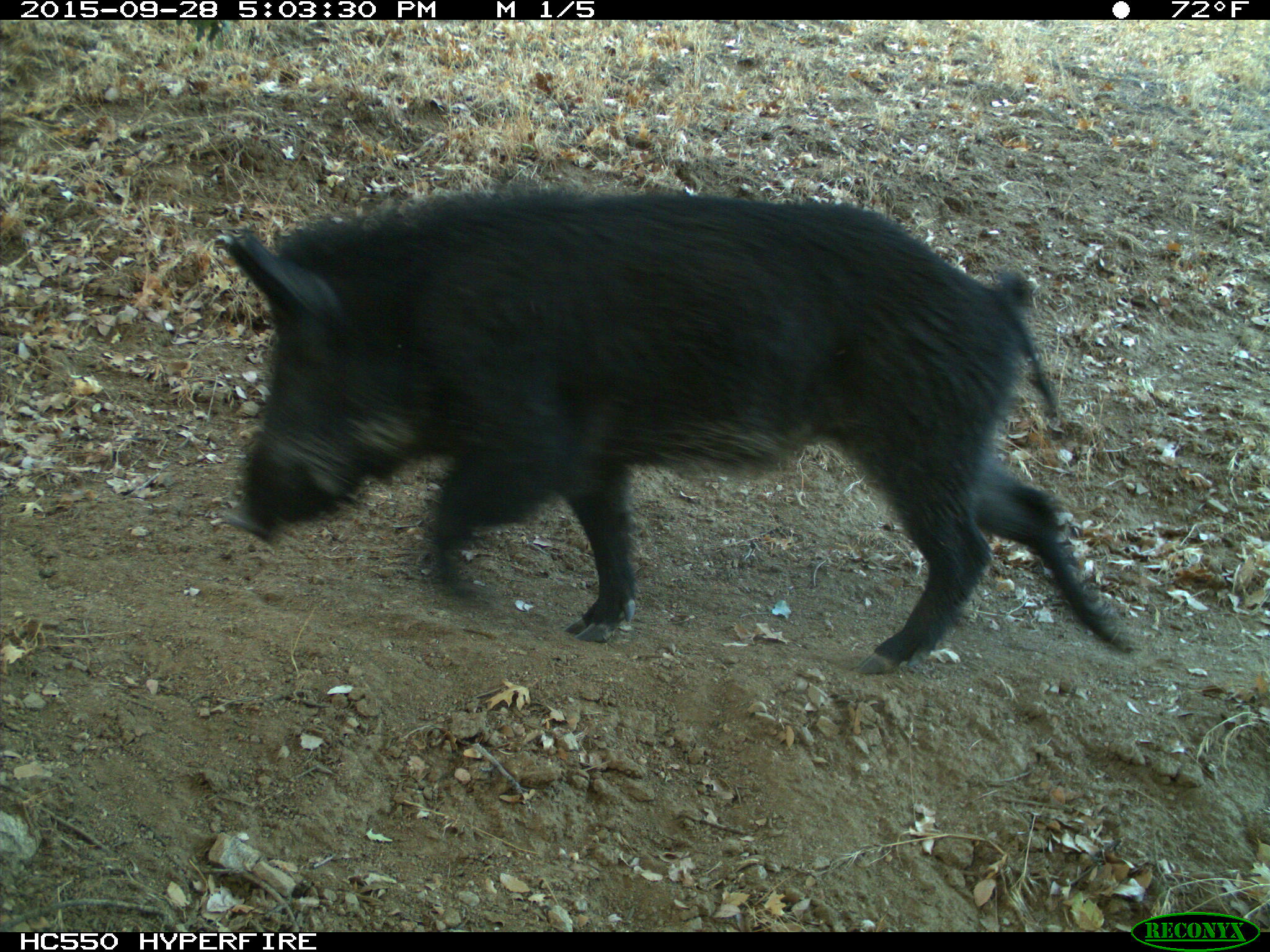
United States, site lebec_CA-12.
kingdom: Animalia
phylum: Chordata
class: Mammalia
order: Artiodactyla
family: Suidae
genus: Sus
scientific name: Sus scrofa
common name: wild boar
Sus scrofa (wild boar).